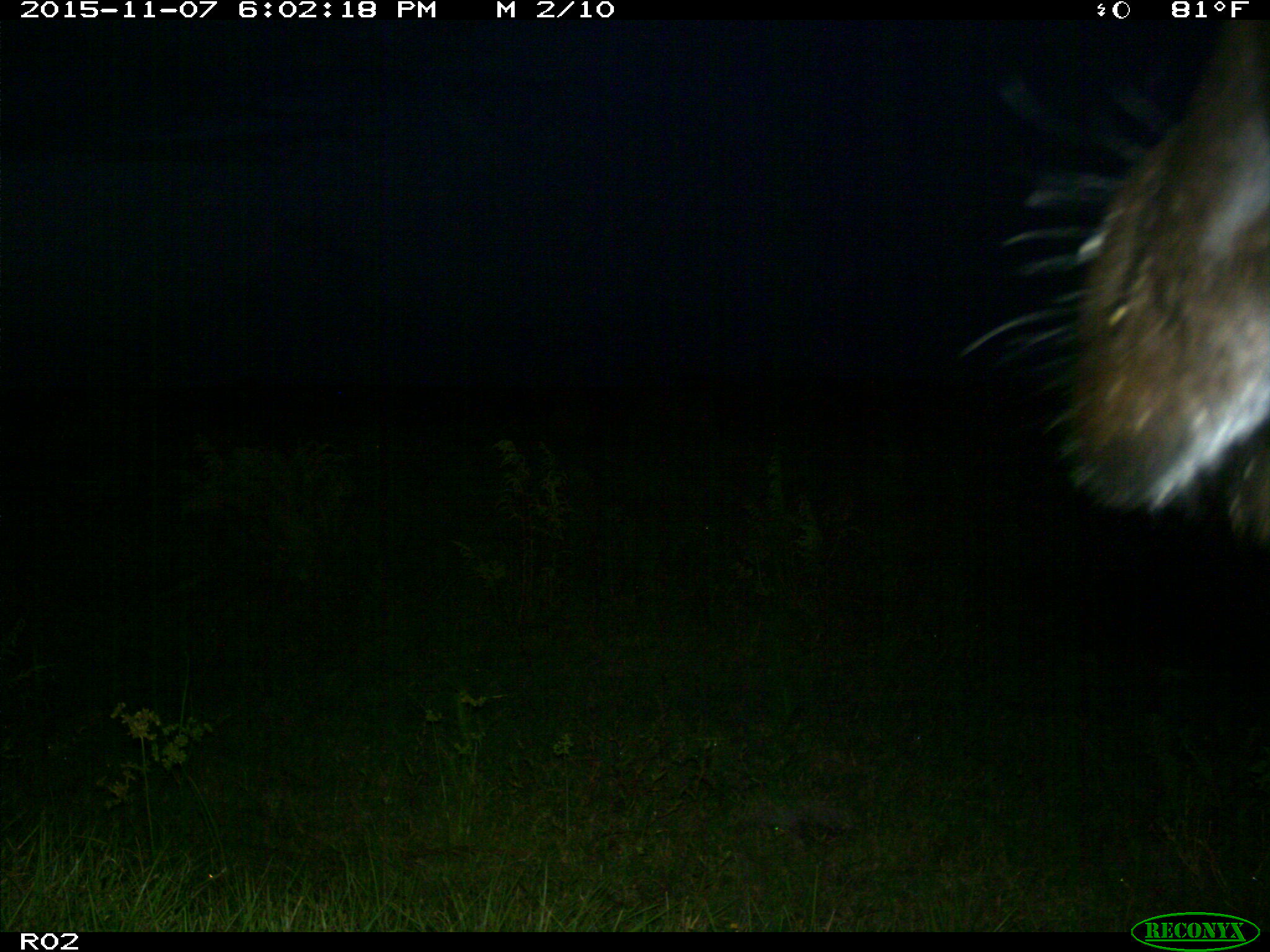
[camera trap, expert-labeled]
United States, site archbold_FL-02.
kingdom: Animalia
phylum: Chordata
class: Mammalia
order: Artiodactyla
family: Bovidae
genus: Bos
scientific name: Bos taurus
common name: domestic cow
Bos taurus (domestic cow).